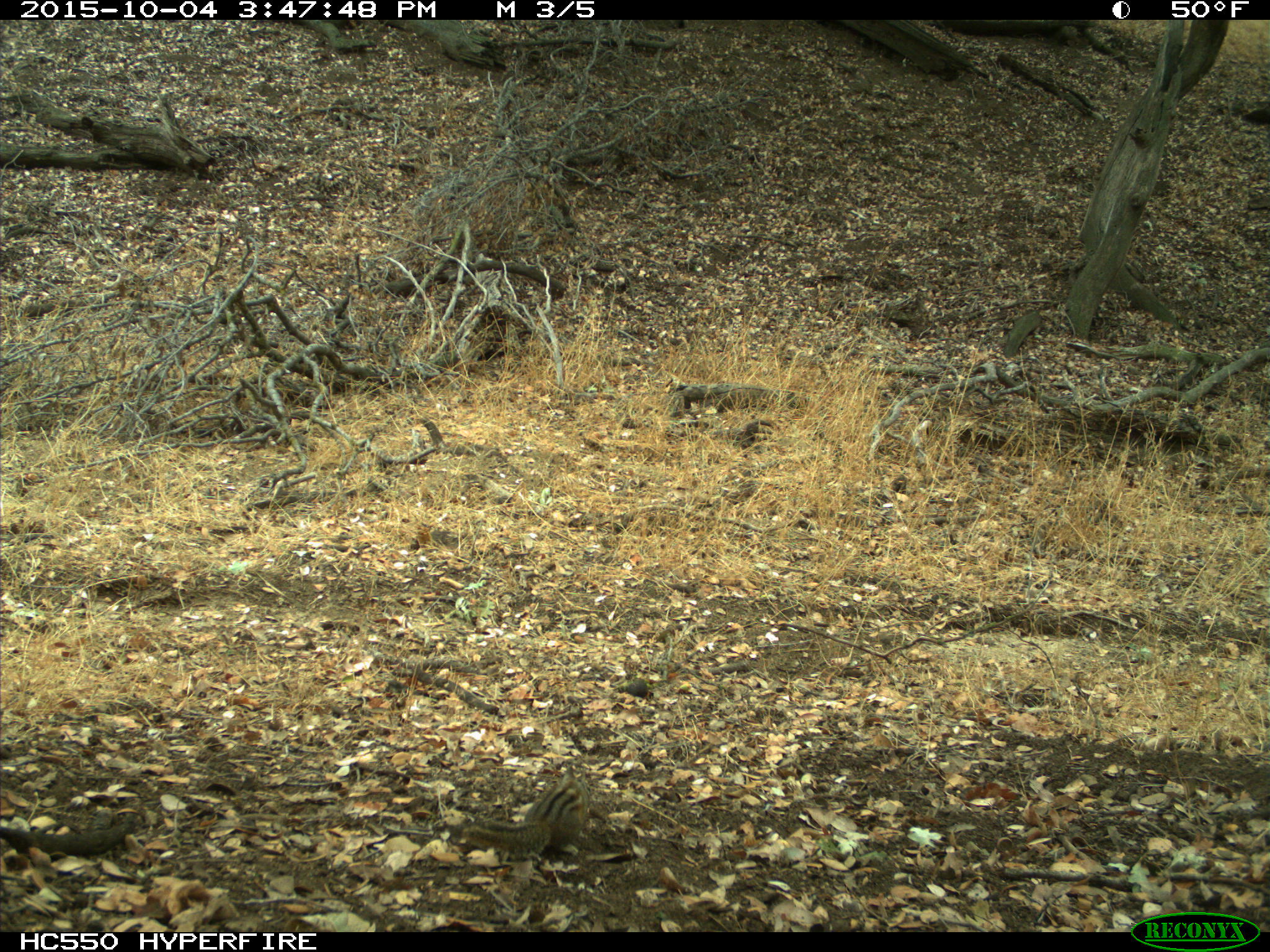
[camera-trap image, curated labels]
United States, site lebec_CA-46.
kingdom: Animalia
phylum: Chordata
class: Mammalia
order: Rodentia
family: Sciuridae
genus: Tamias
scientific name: Tamias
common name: chipmunk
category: unidentified chipmunk